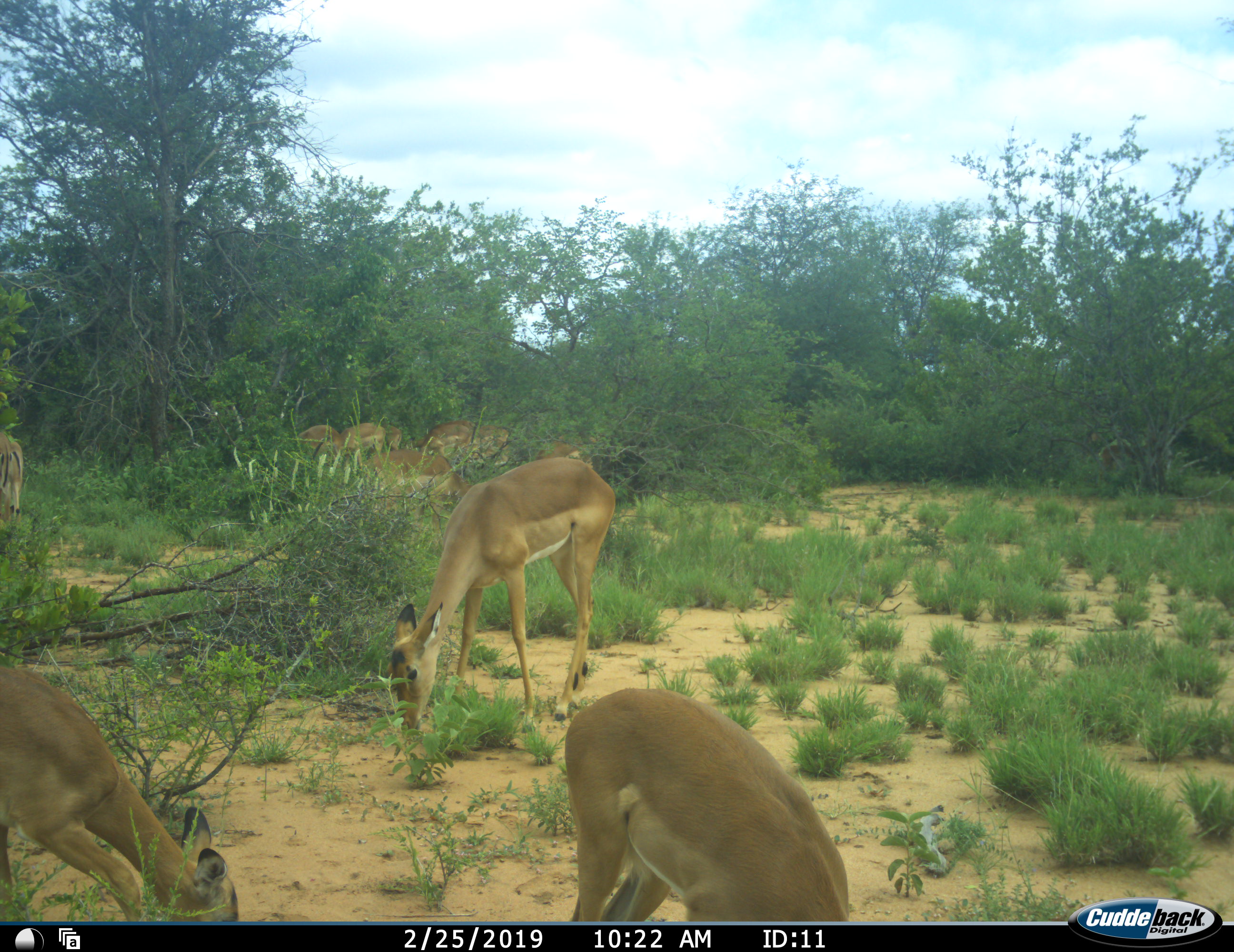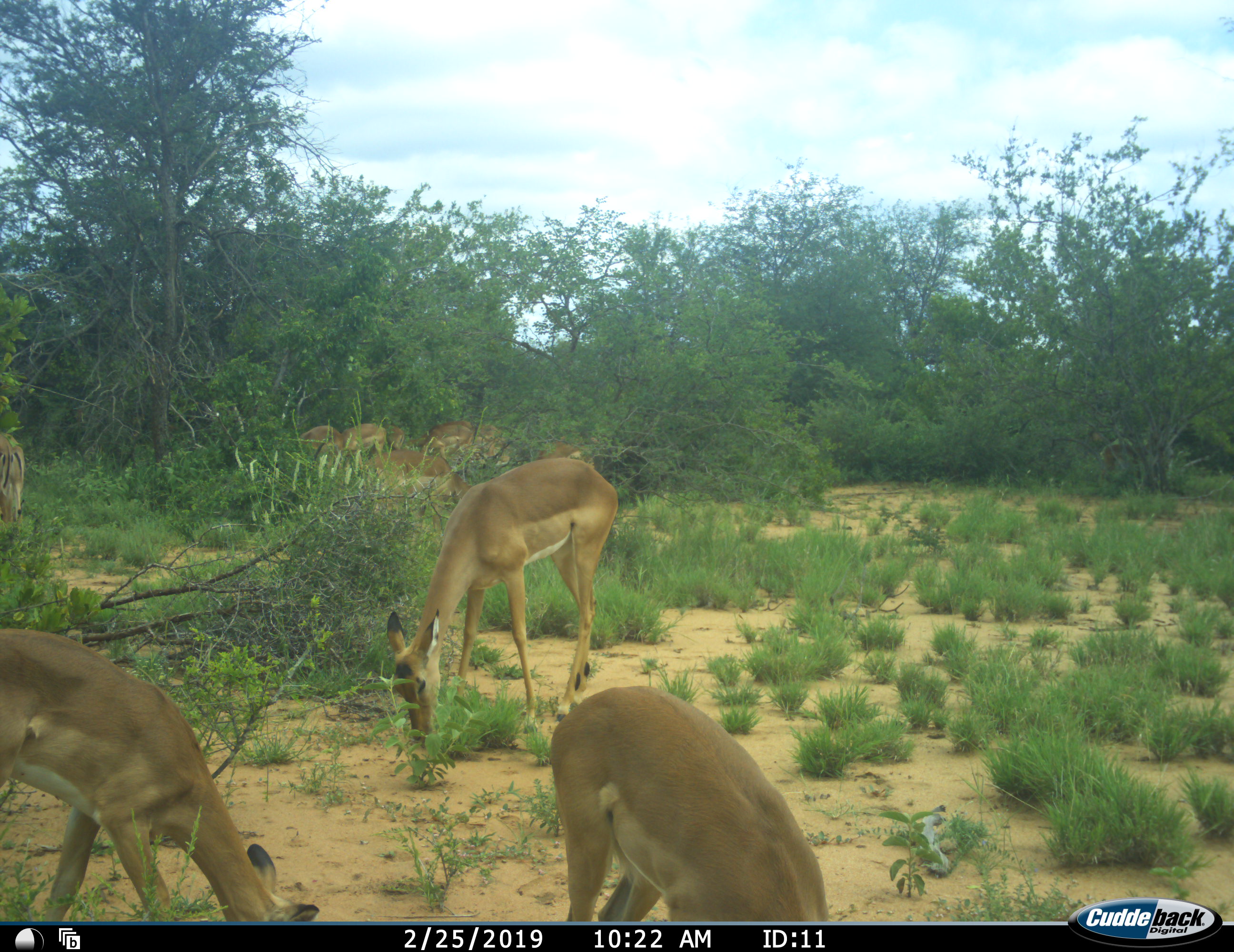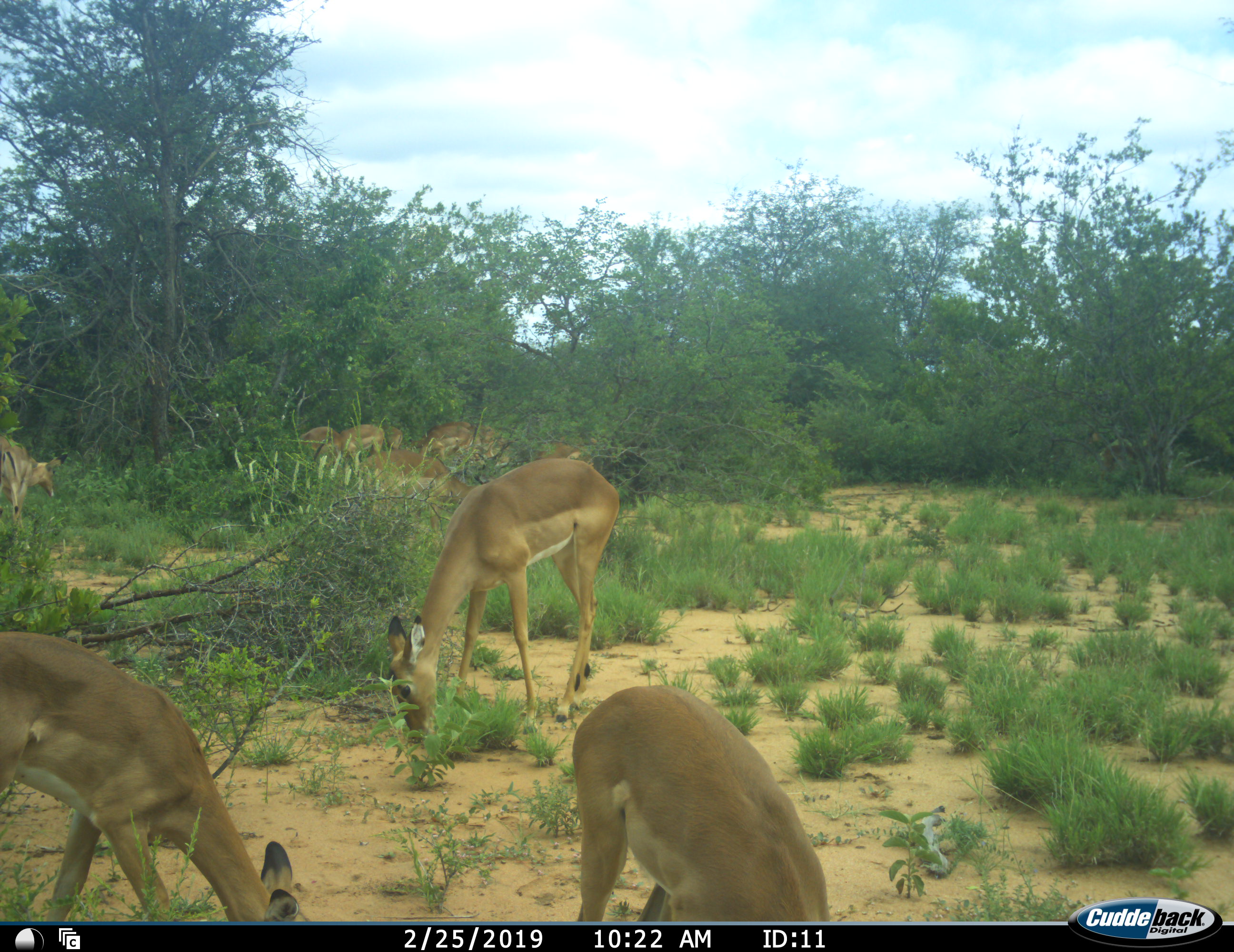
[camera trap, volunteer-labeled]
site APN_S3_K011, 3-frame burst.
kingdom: Animalia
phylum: Chordata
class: Mammalia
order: Artiodactyla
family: Bovidae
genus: Aepyceros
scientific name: Aepyceros melampus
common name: impala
Impala (Aepyceros melampus), count 10. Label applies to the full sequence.